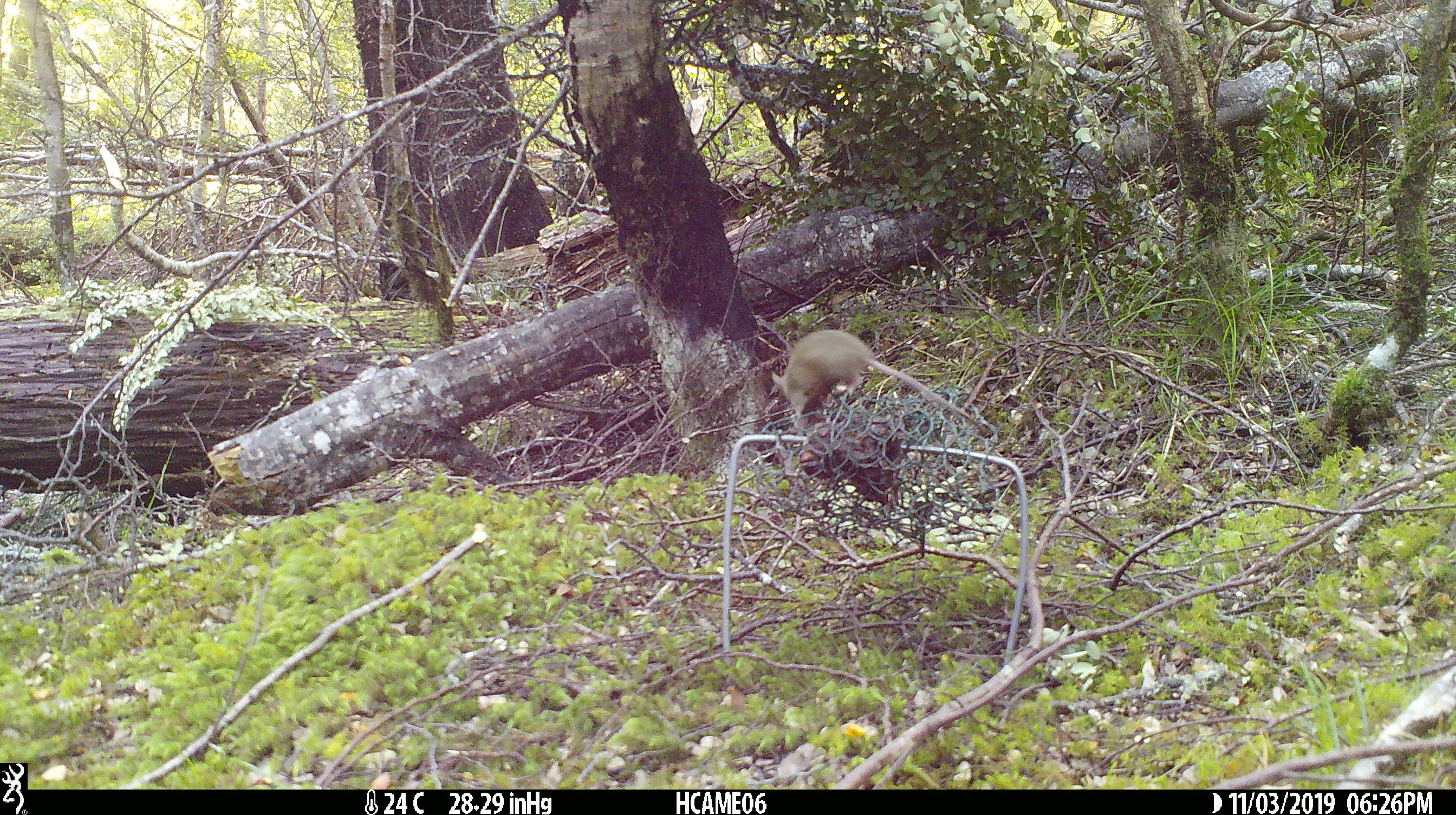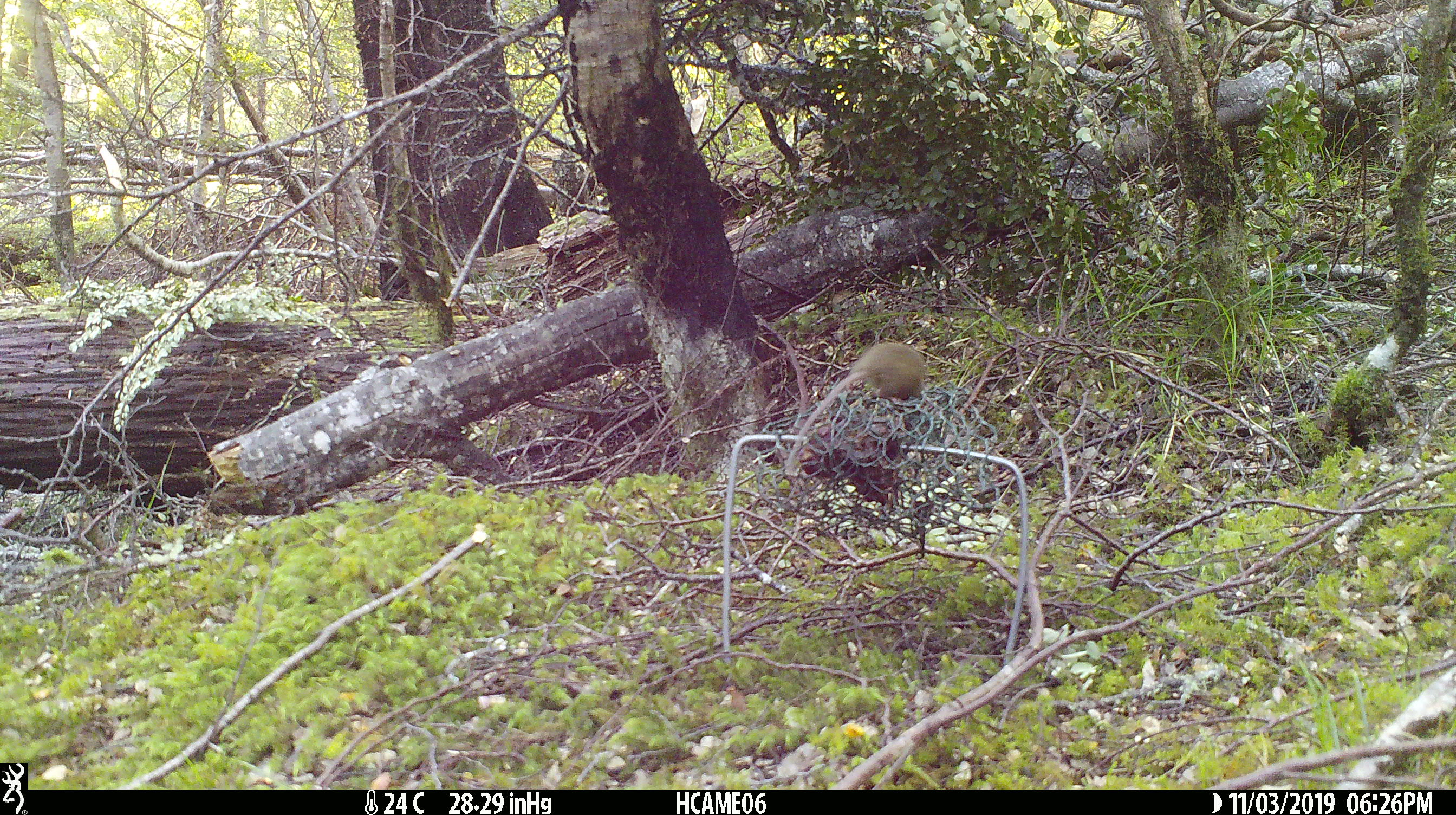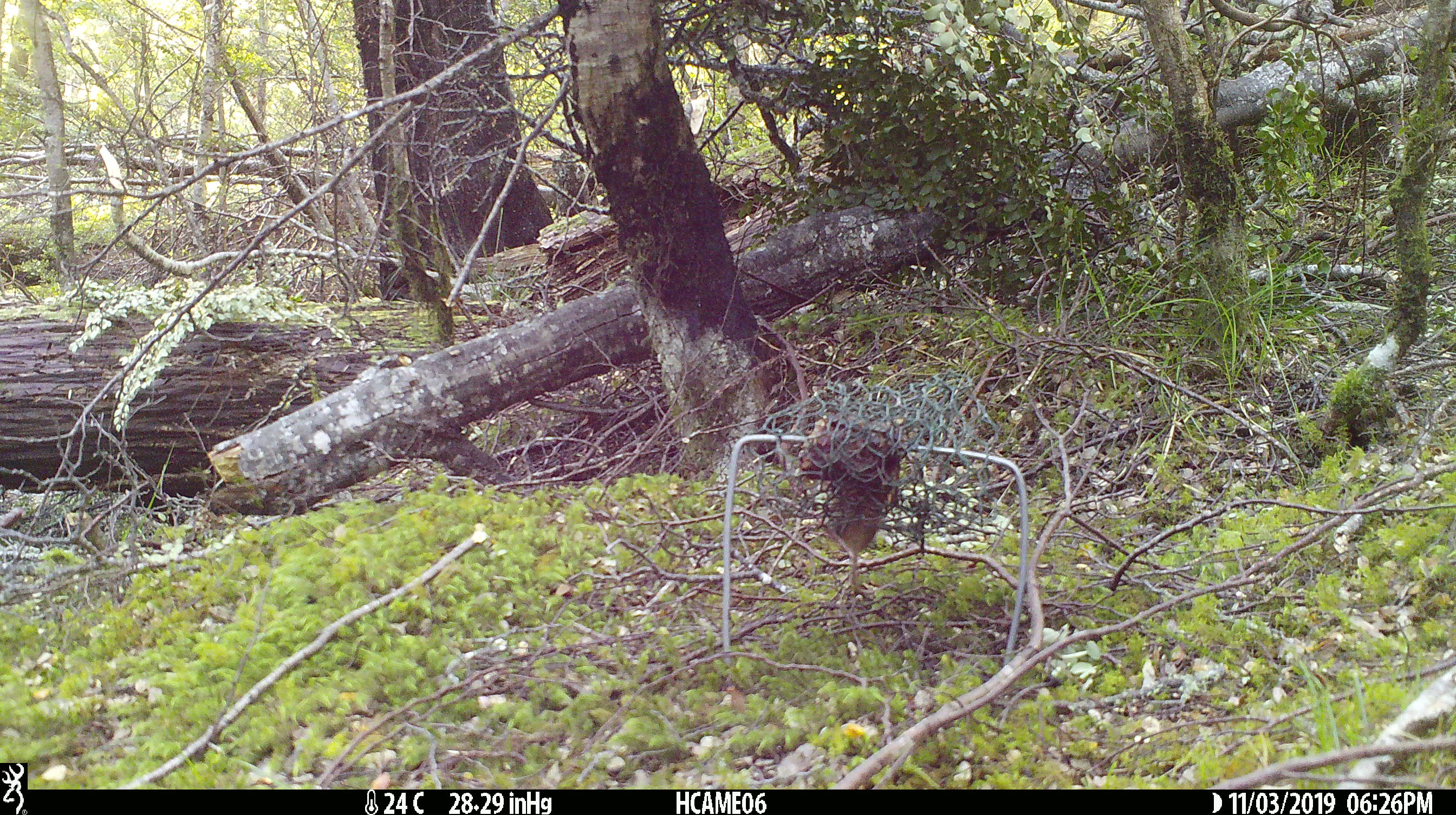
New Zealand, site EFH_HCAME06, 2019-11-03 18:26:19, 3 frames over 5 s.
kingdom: Animalia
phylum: Chordata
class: Mammalia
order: Rodentia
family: Muridae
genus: Mus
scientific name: Mus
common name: mouse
Mouse (Mus).